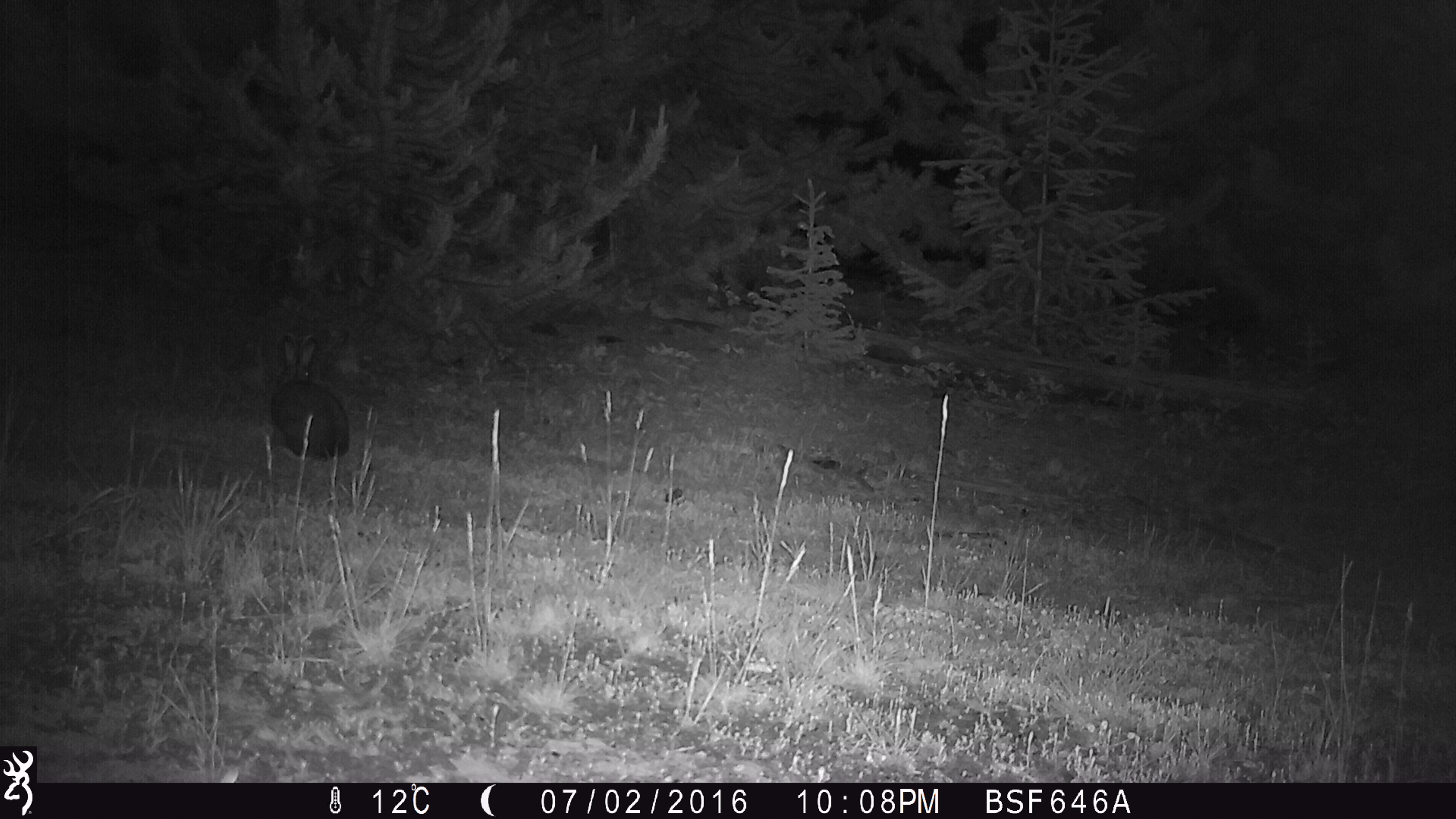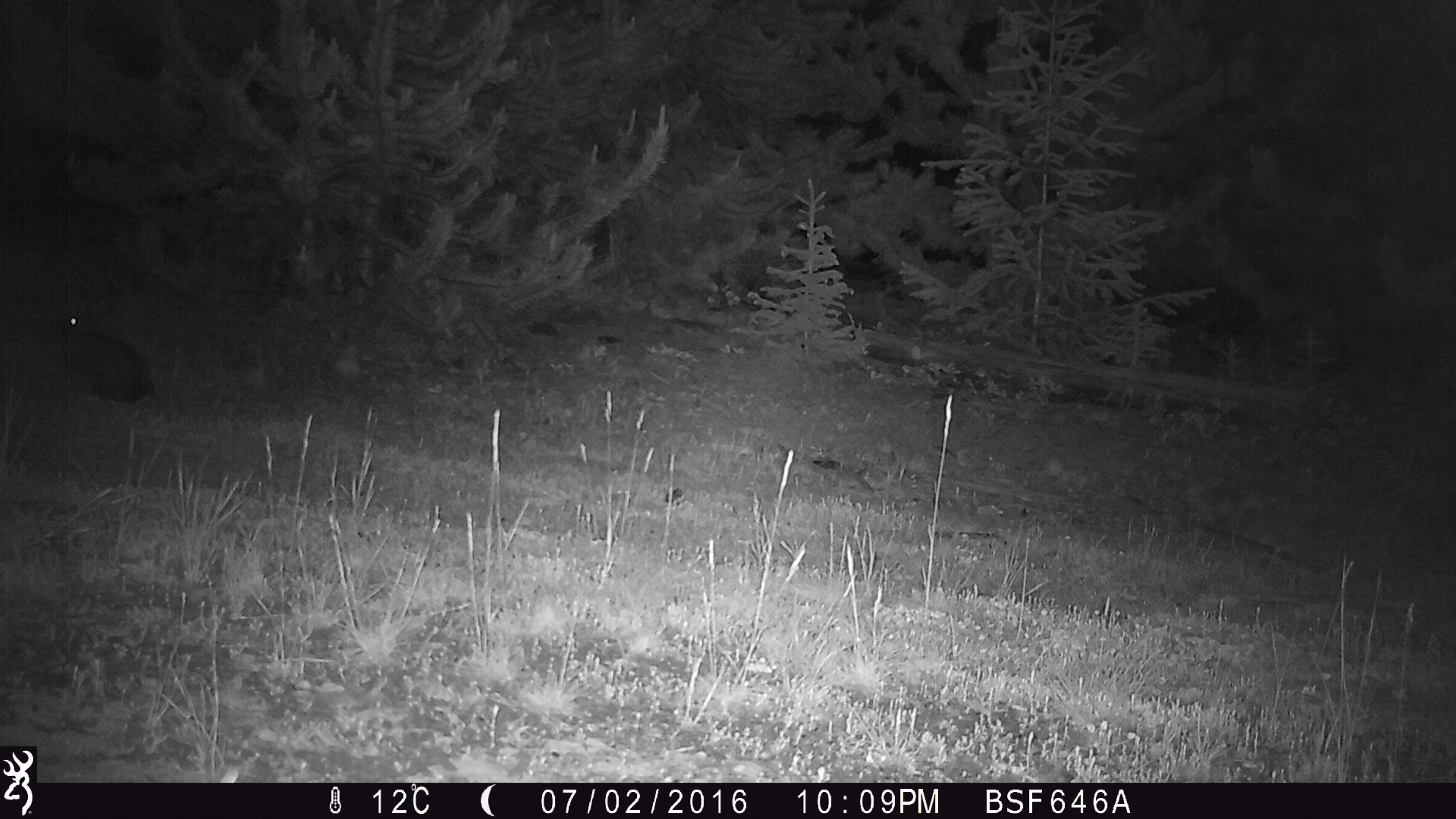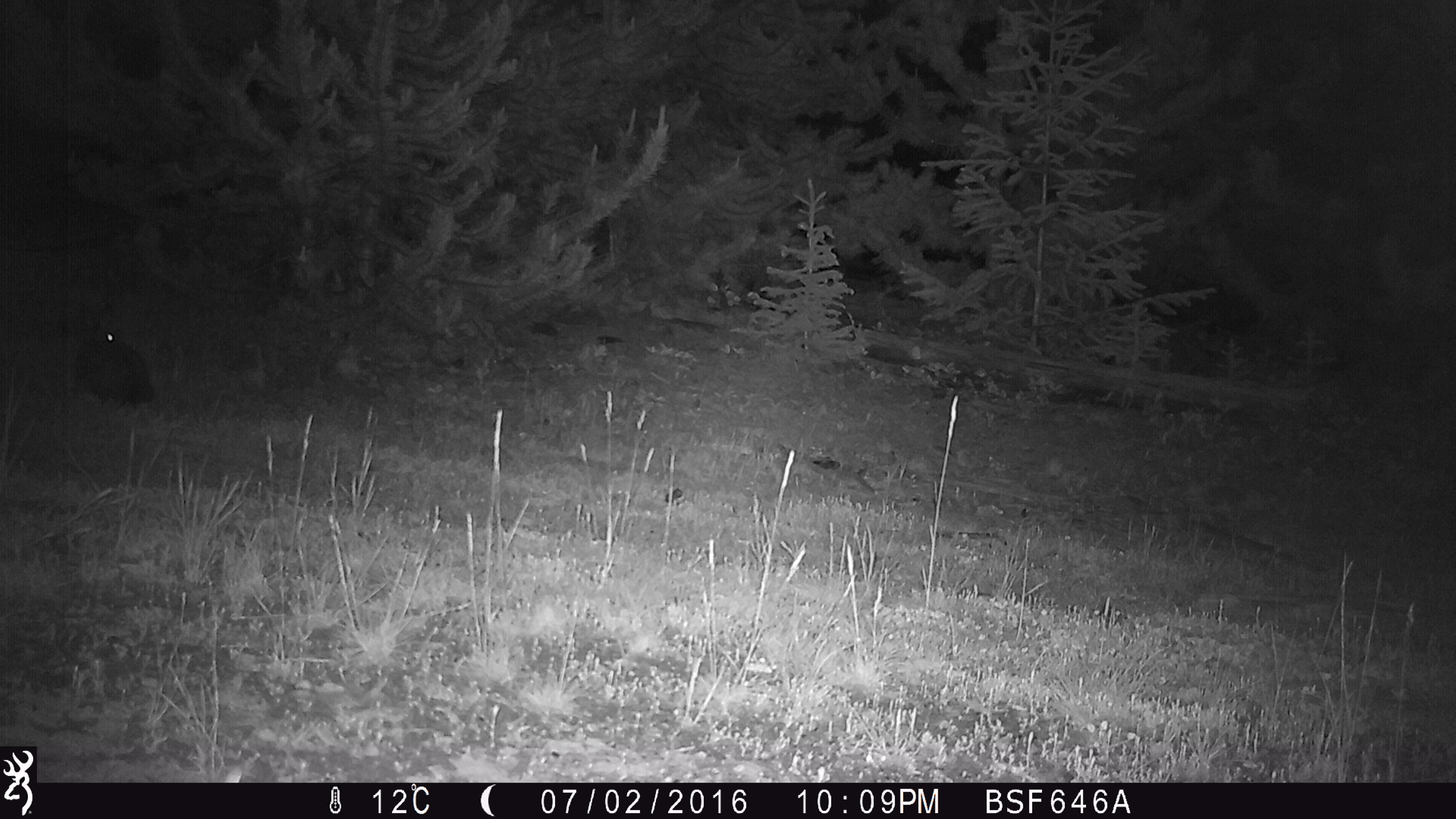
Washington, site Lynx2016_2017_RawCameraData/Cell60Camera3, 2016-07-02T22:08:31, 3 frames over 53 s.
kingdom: Animalia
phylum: Chordata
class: Mammalia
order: Lagomorpha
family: Leporidae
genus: Lepus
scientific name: Lepus americanus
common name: snowshoe hare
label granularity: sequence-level